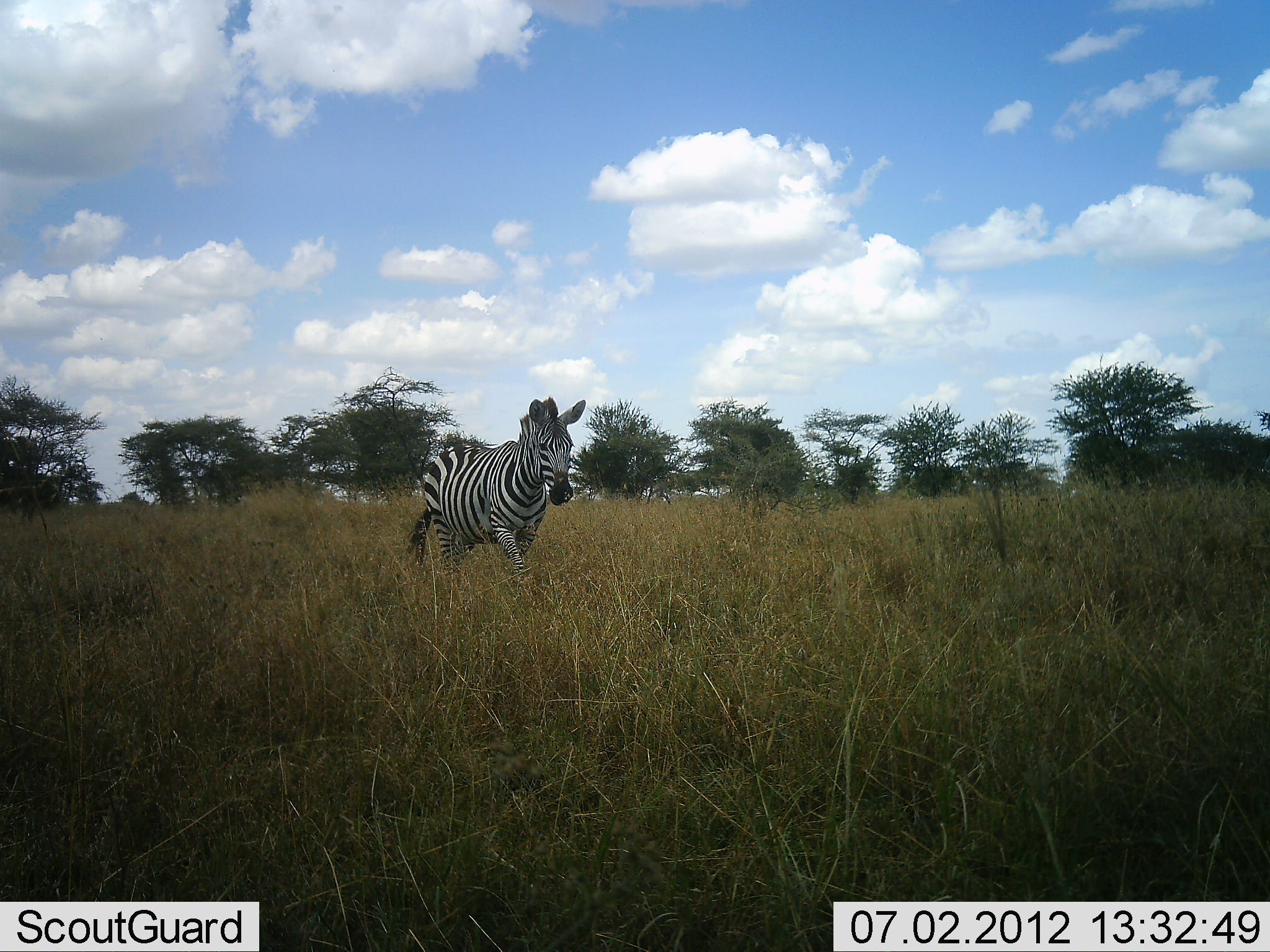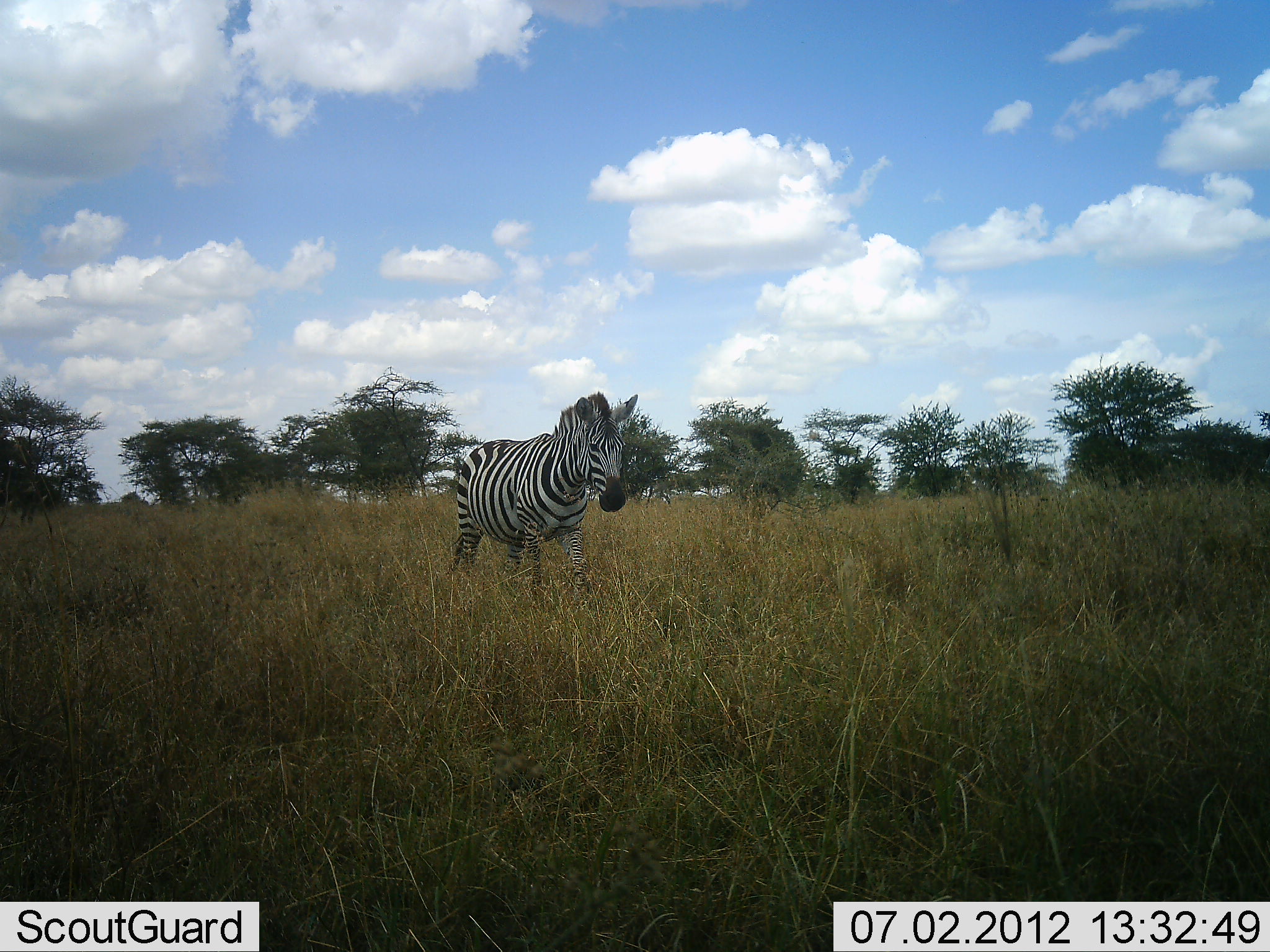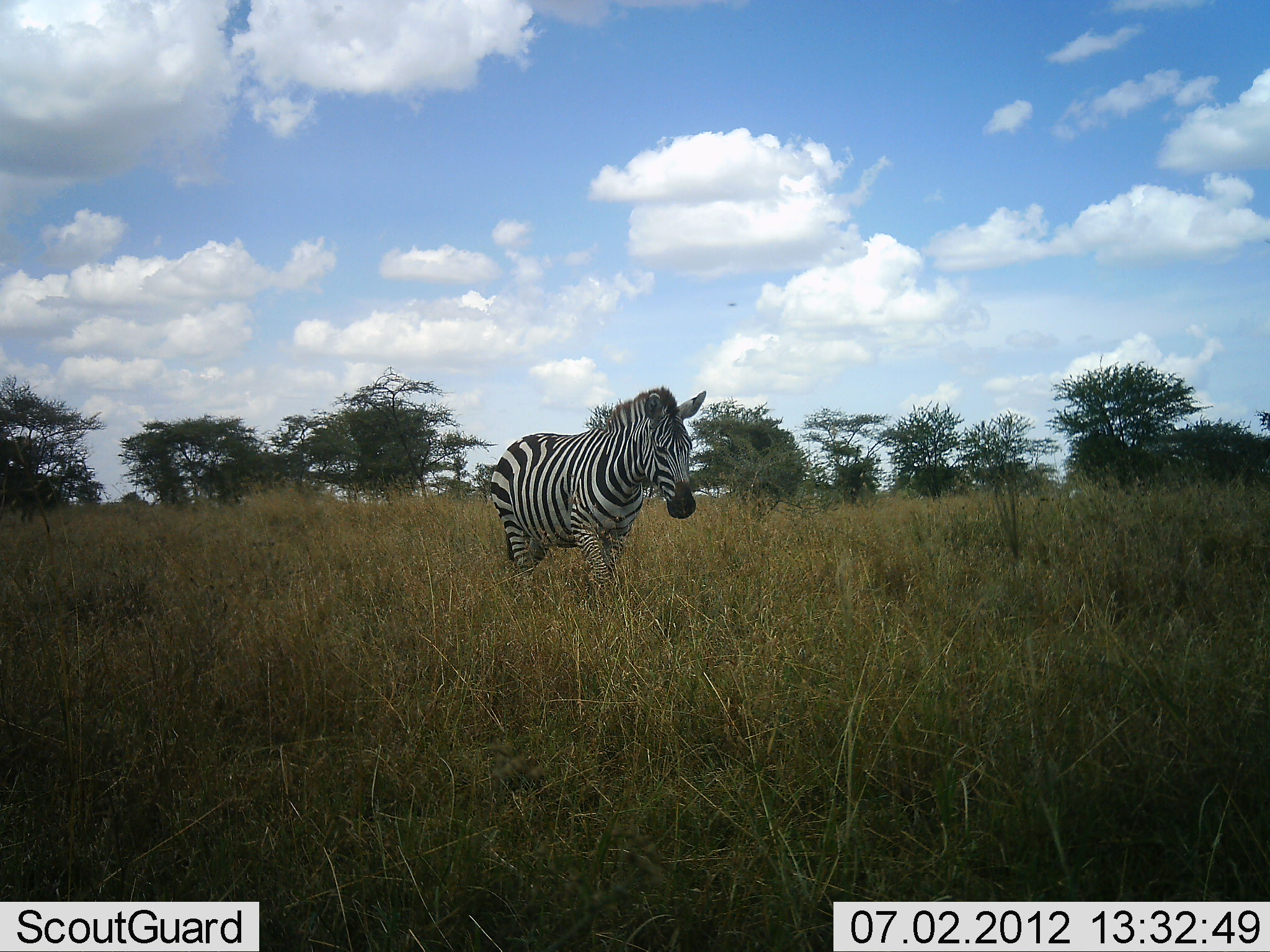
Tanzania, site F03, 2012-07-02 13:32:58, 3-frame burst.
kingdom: Animalia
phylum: Chordata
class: Mammalia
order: Perissodactyla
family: Equidae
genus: Equus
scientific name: Equus quagga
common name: plains zebra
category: zebra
Zebra (plains zebra) (Equus quagga), count 1. Behavior (volunteer vote fractions): standing 0%, resting 0%, moving 100%, interacting 0%. Young present (vote fraction): 0%. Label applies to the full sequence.